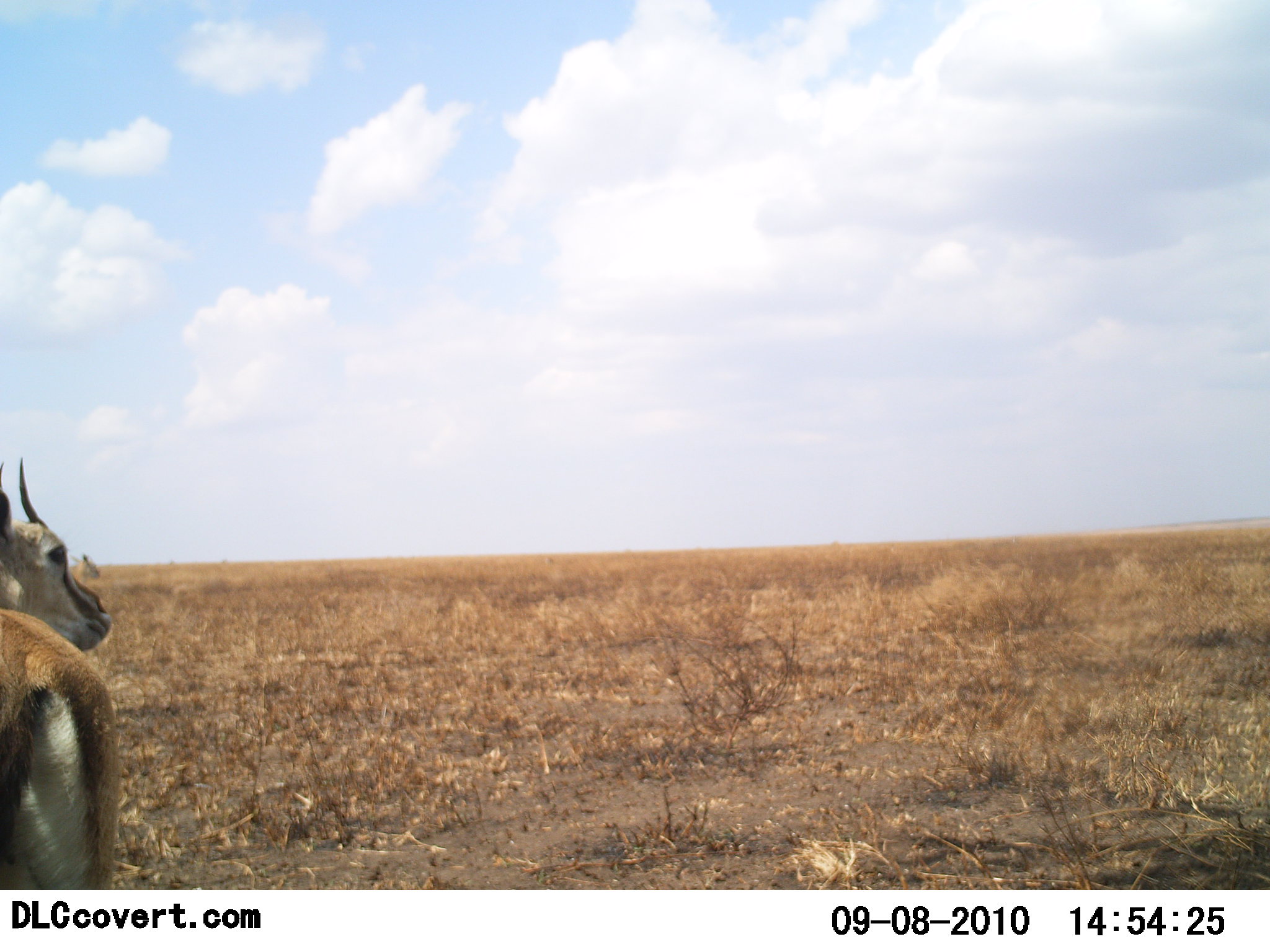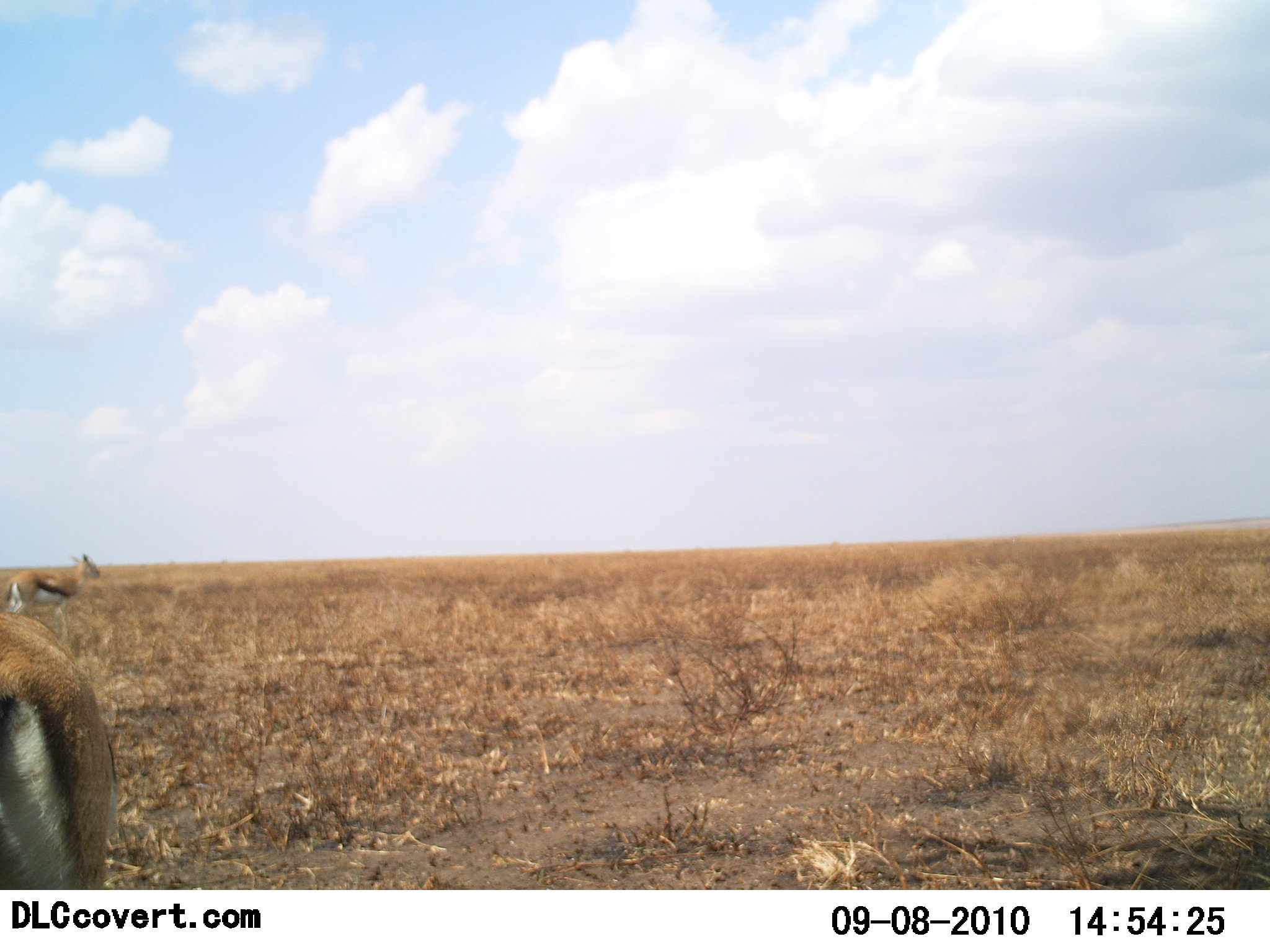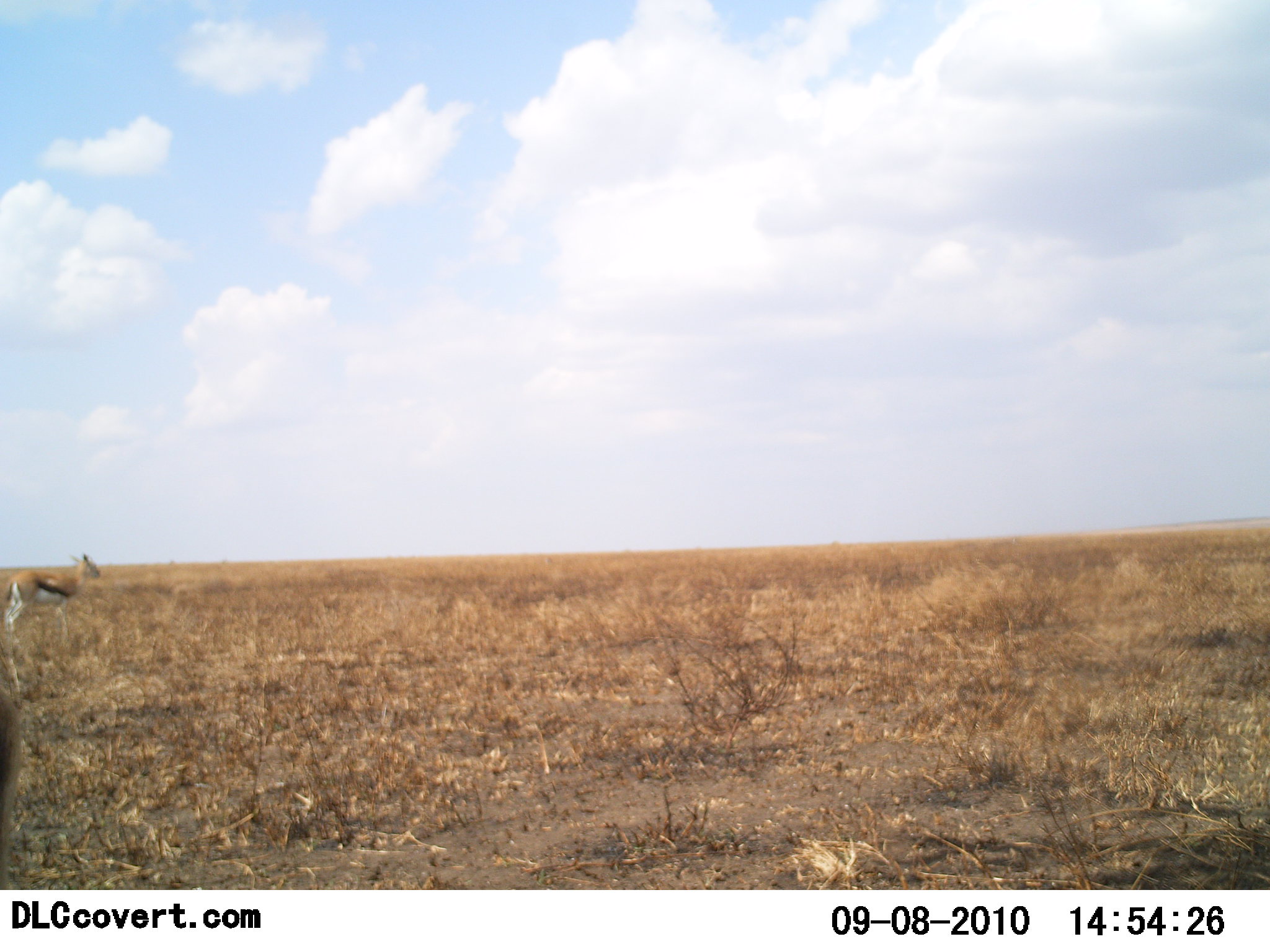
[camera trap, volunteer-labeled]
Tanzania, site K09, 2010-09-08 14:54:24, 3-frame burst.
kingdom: Animalia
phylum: Chordata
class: Mammalia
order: Artiodactyla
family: Bovidae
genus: Eudorcas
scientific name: Eudorcas thomsonii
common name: thomson's gazelle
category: gazellethomsons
Gazellethomsons (thomson's gazelle) (Eudorcas thomsonii), count 2. Behavior (volunteer vote fractions): standing 76%, resting 0%, moving 47%, interacting 0%. Young present (vote fraction): 0%. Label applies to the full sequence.